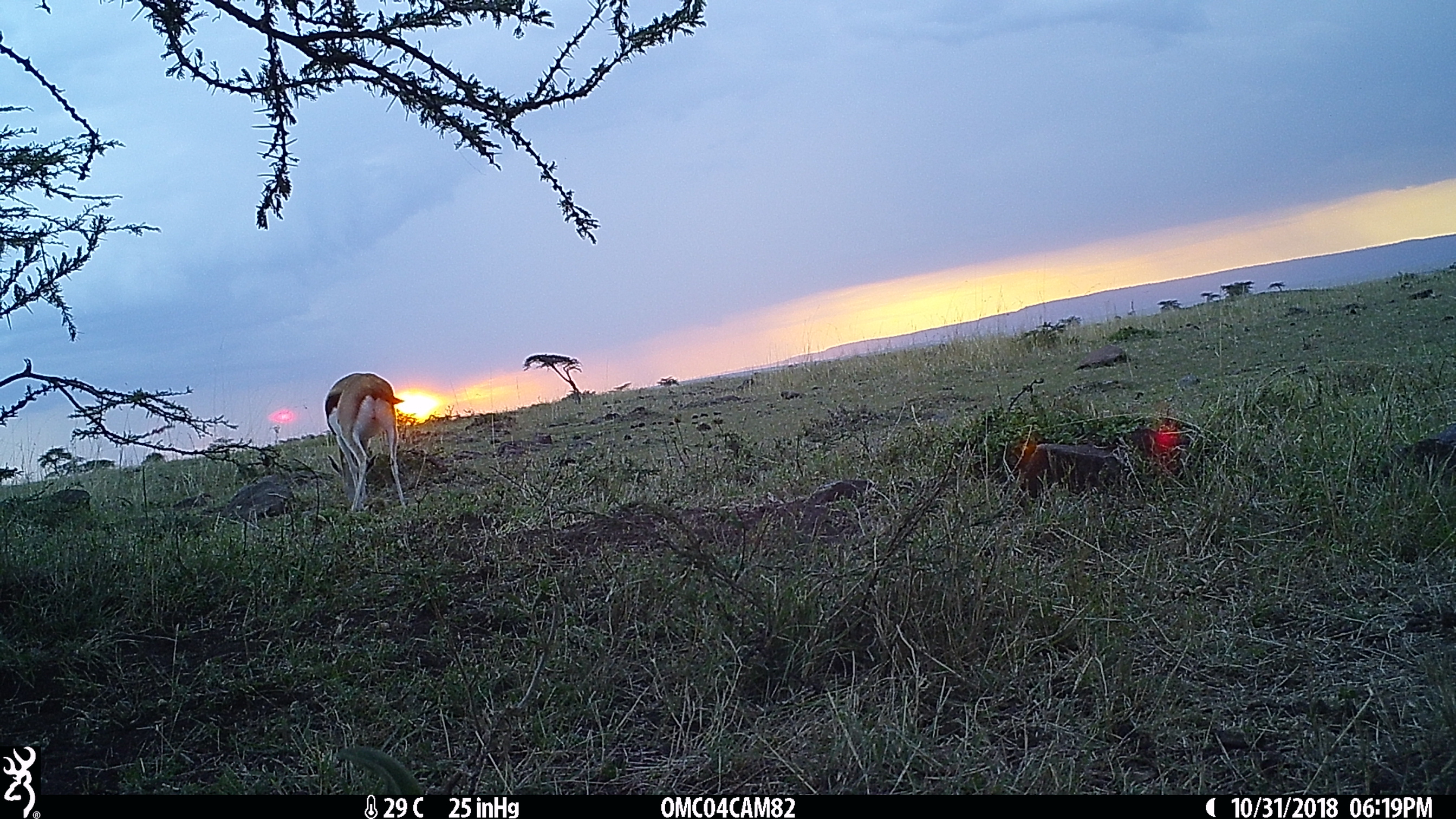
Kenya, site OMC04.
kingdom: Animalia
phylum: Chordata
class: Mammalia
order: Artiodactyla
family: Bovidae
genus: Eudorcas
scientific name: Eudorcas thomsonii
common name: thomon's gazelle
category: gazelle thomsons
Gazelle thomsons (thomon's gazelle) (Eudorcas thomsonii).